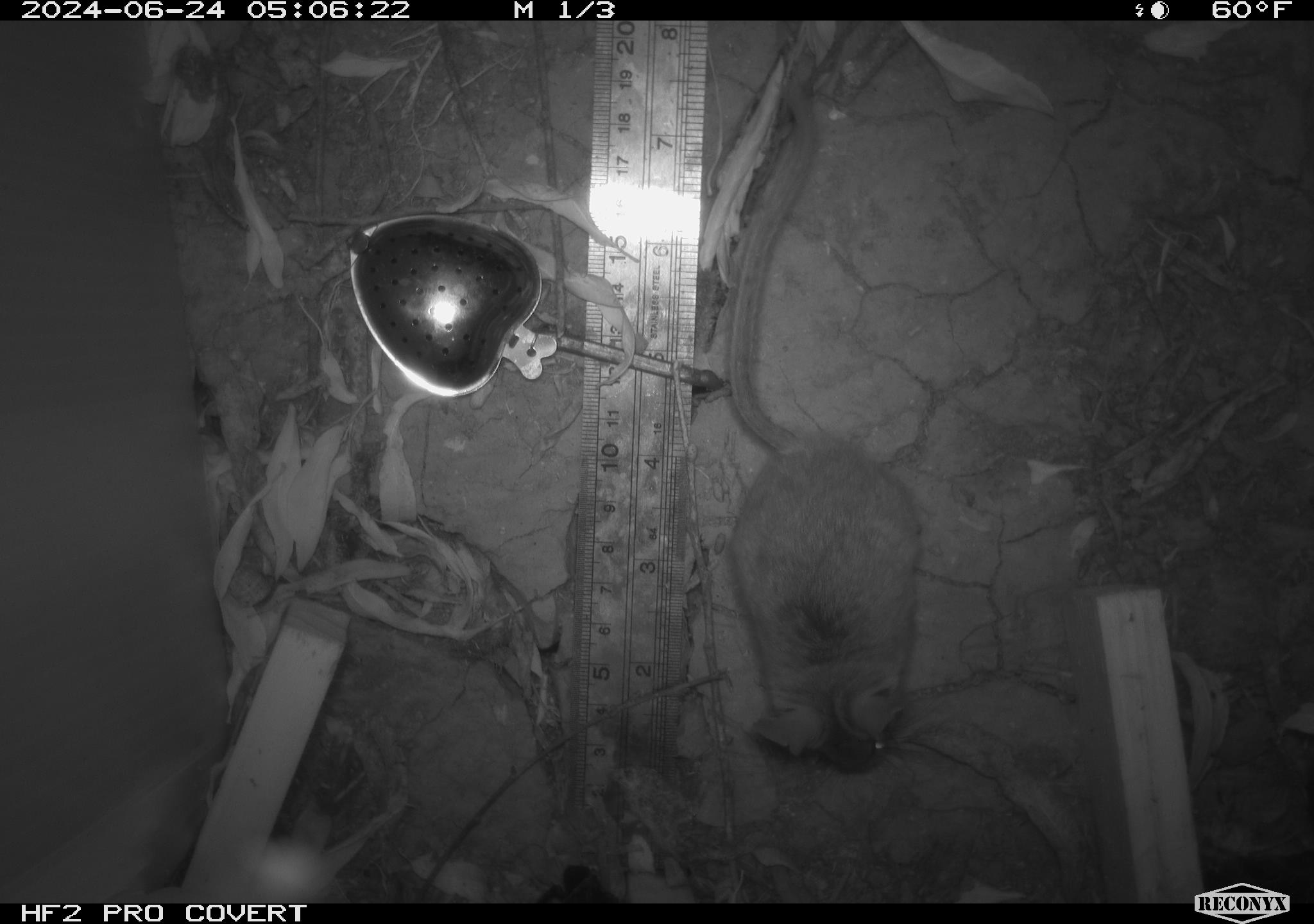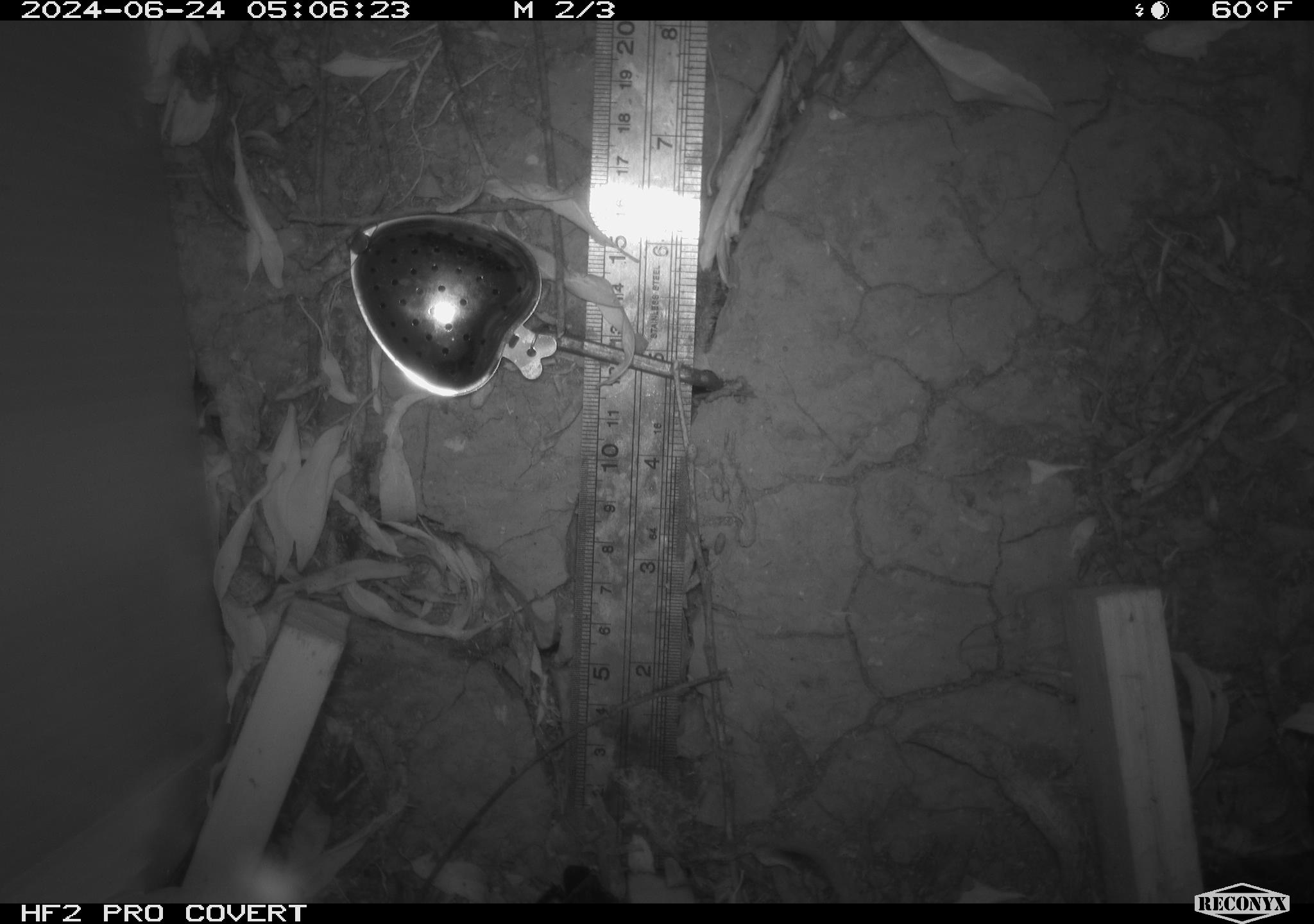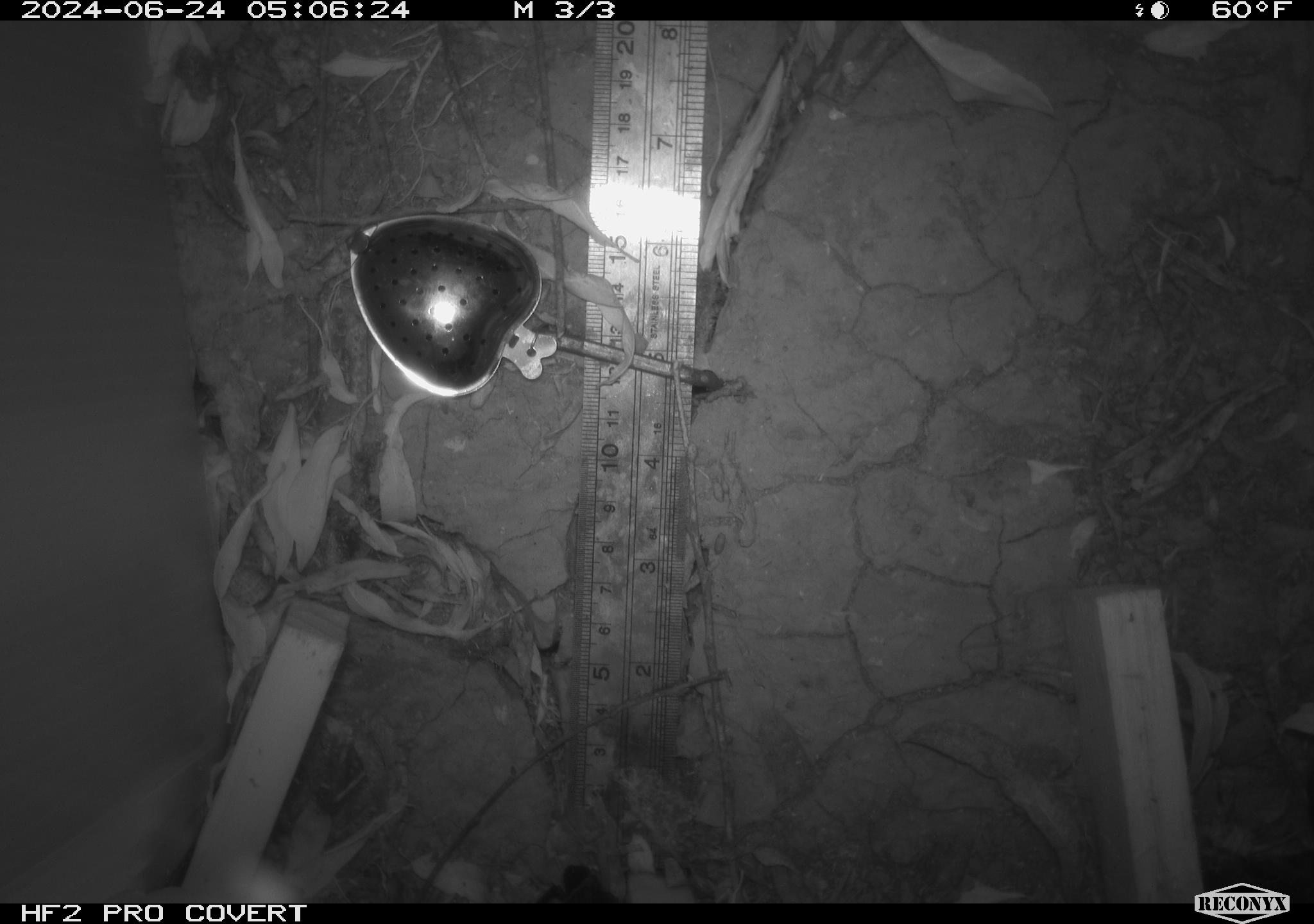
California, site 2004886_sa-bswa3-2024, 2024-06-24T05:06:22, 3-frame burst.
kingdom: Animalia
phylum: Chordata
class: Mammalia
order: Rodentia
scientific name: Rodentia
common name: mouse species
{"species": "mouse species (Rodentia)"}